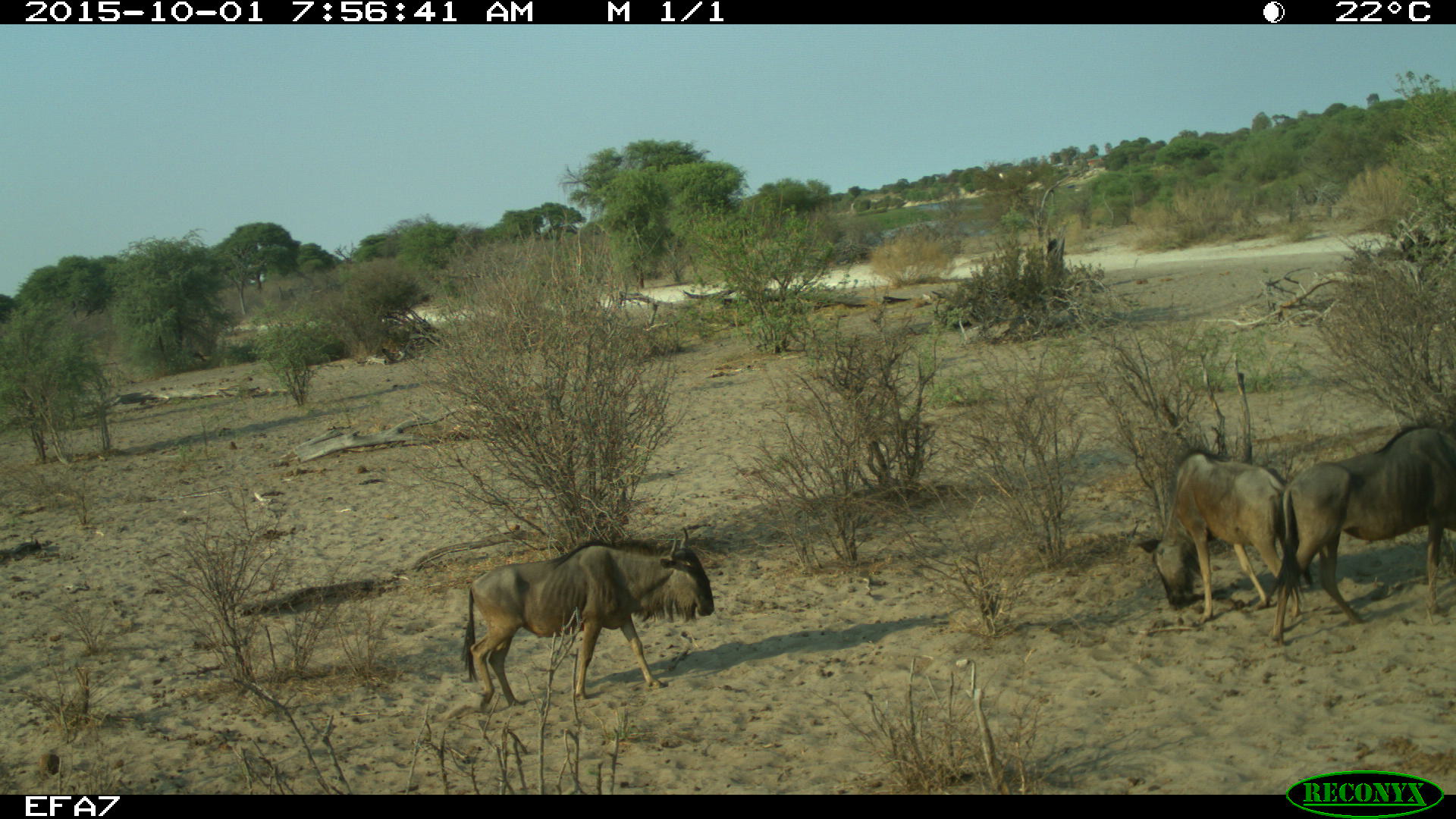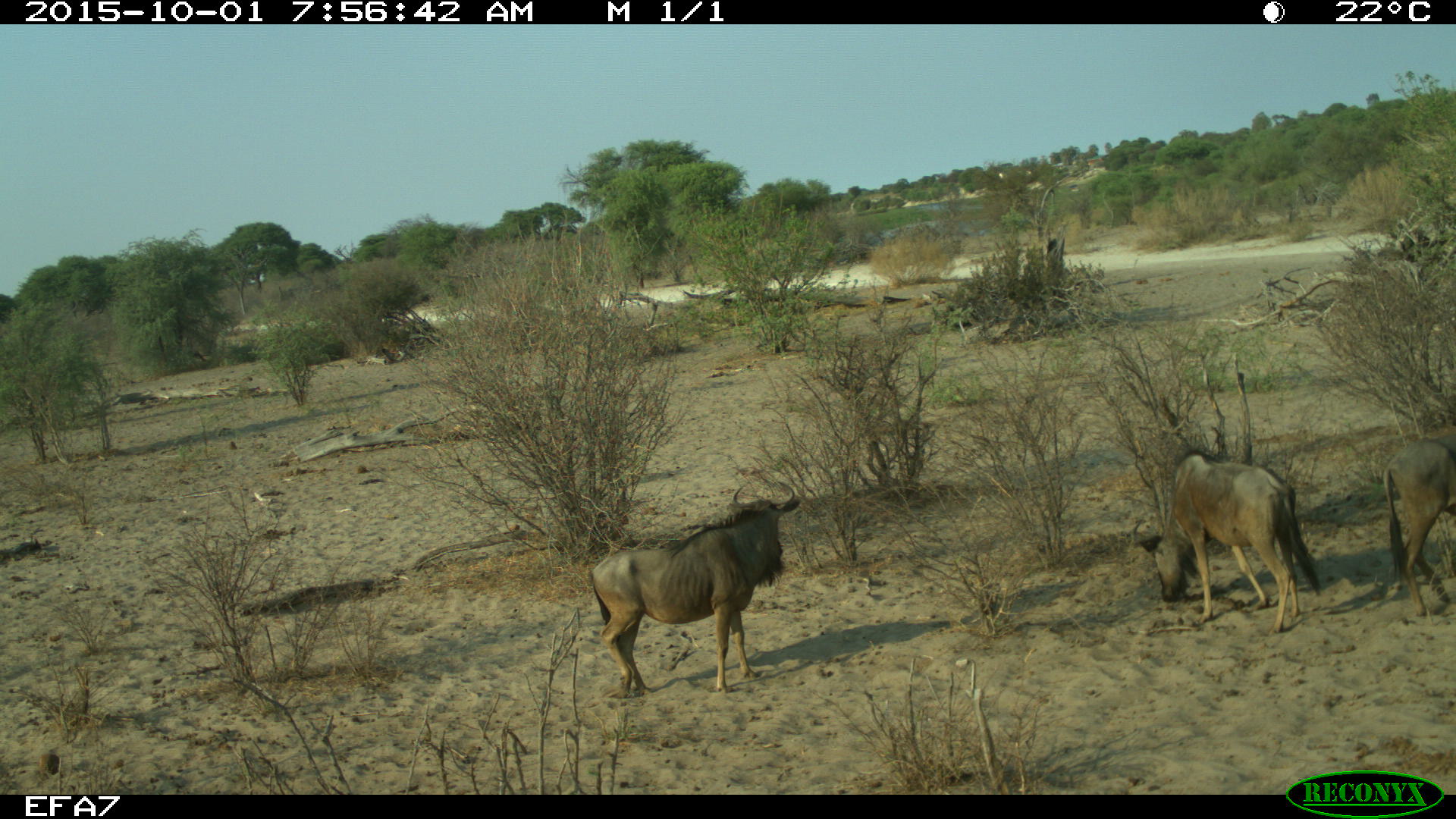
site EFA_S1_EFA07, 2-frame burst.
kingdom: Animalia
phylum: Chordata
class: Mammalia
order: Artiodactyla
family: Bovidae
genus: Connochaetes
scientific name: Connochaetes taurinus taurinus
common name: blue wildebeest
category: wildebeestblue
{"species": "wildebeestblue (blue wildebeest) (Connochaetes taurinus taurinus)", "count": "3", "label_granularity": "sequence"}